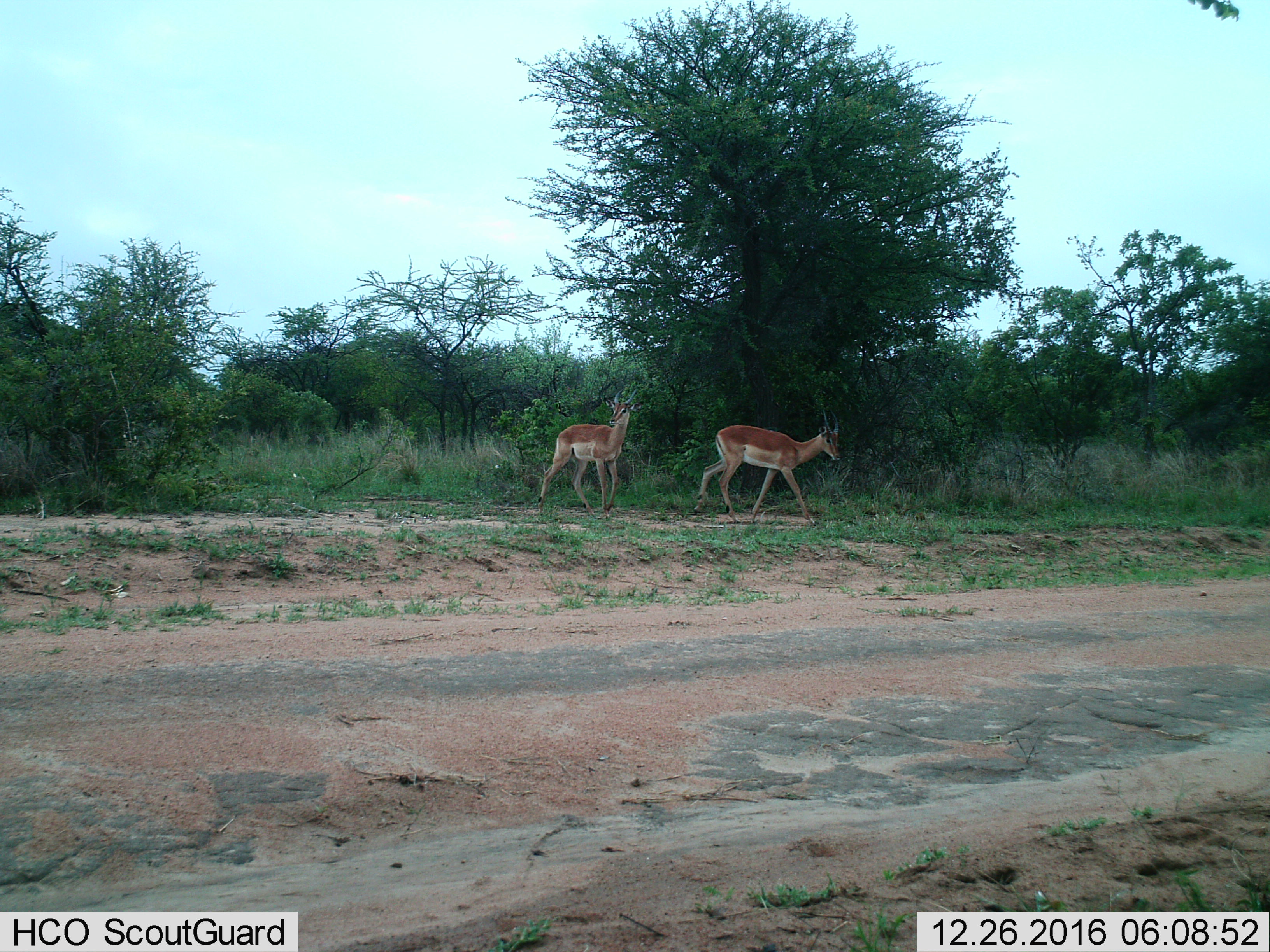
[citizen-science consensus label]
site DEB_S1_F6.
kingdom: Animalia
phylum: Chordata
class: Mammalia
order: Artiodactyla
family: Bovidae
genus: Aepyceros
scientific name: Aepyceros melampus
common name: impala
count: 2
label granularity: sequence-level